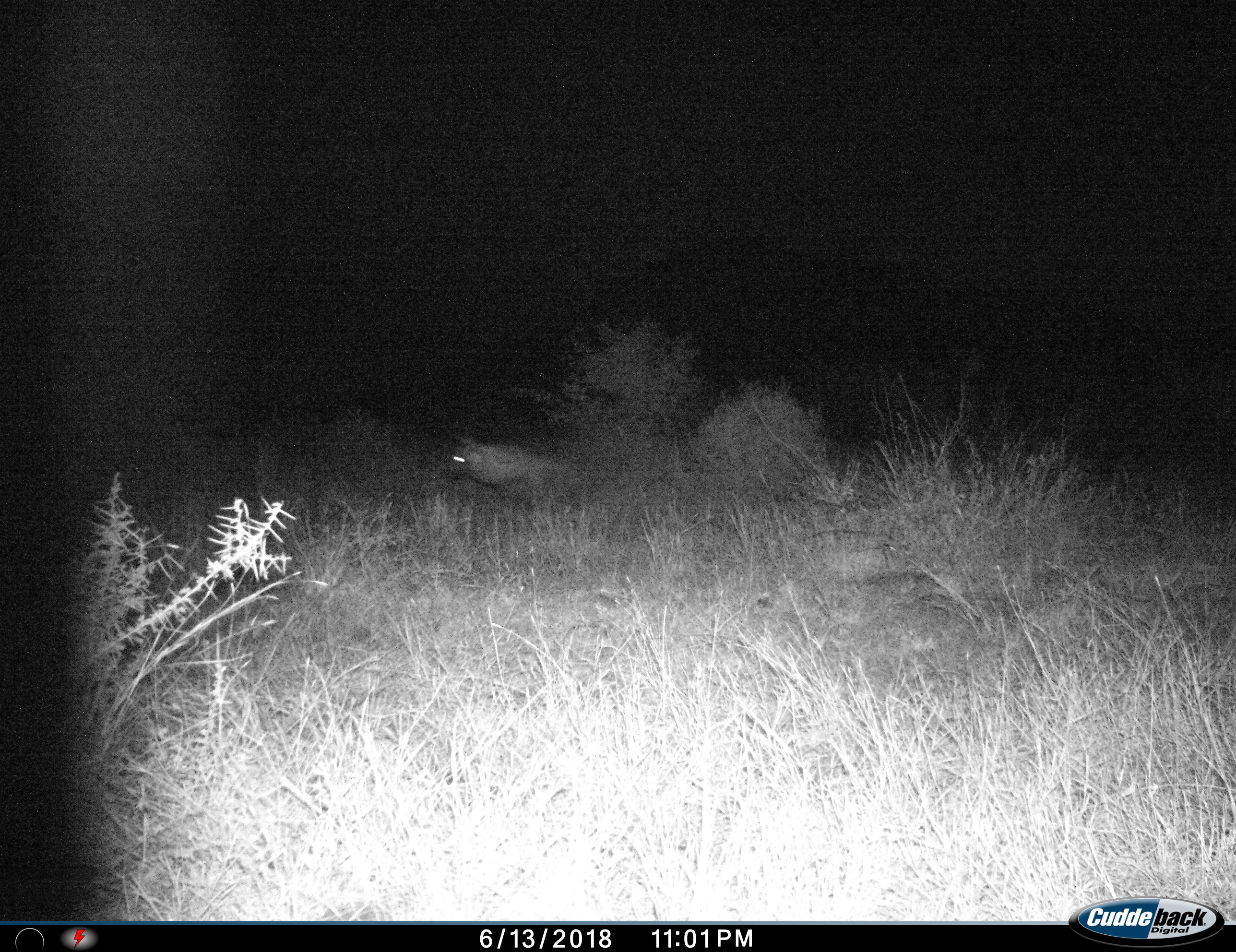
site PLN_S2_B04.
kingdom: Animalia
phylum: Chordata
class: Mammalia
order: Carnivora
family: Hyaenidae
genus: Parahyaena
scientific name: Parahyaena brunnea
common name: brown hyena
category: hyenabrown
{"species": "hyenabrown (brown hyena) (Parahyaena brunnea)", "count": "1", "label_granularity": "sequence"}